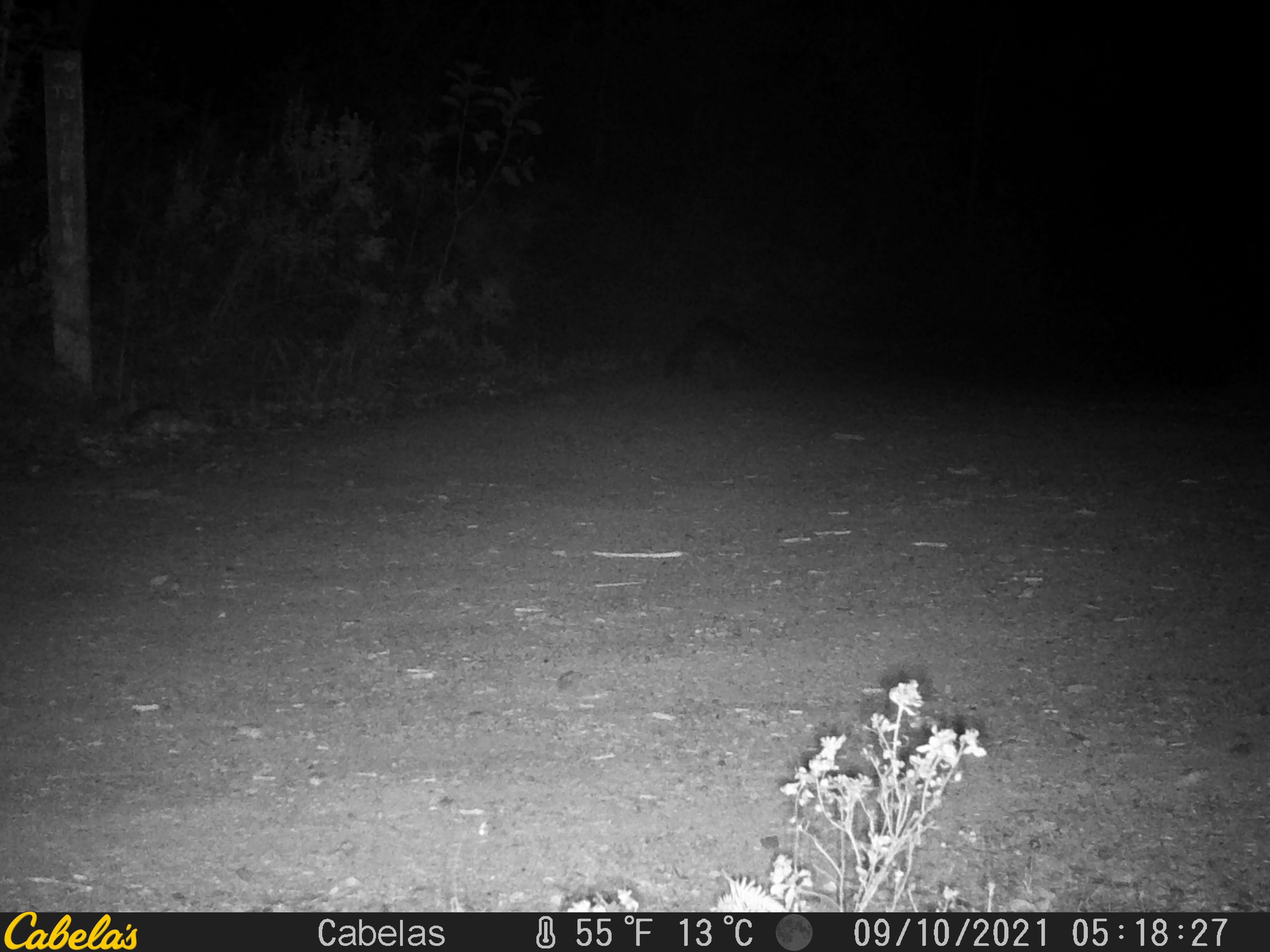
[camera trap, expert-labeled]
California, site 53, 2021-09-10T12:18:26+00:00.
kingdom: Animalia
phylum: Chordata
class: Mammalia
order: Carnivora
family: Procyonidae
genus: Procyon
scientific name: Procyon lotor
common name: raccoon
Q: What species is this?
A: Raccoon (Procyon lotor).